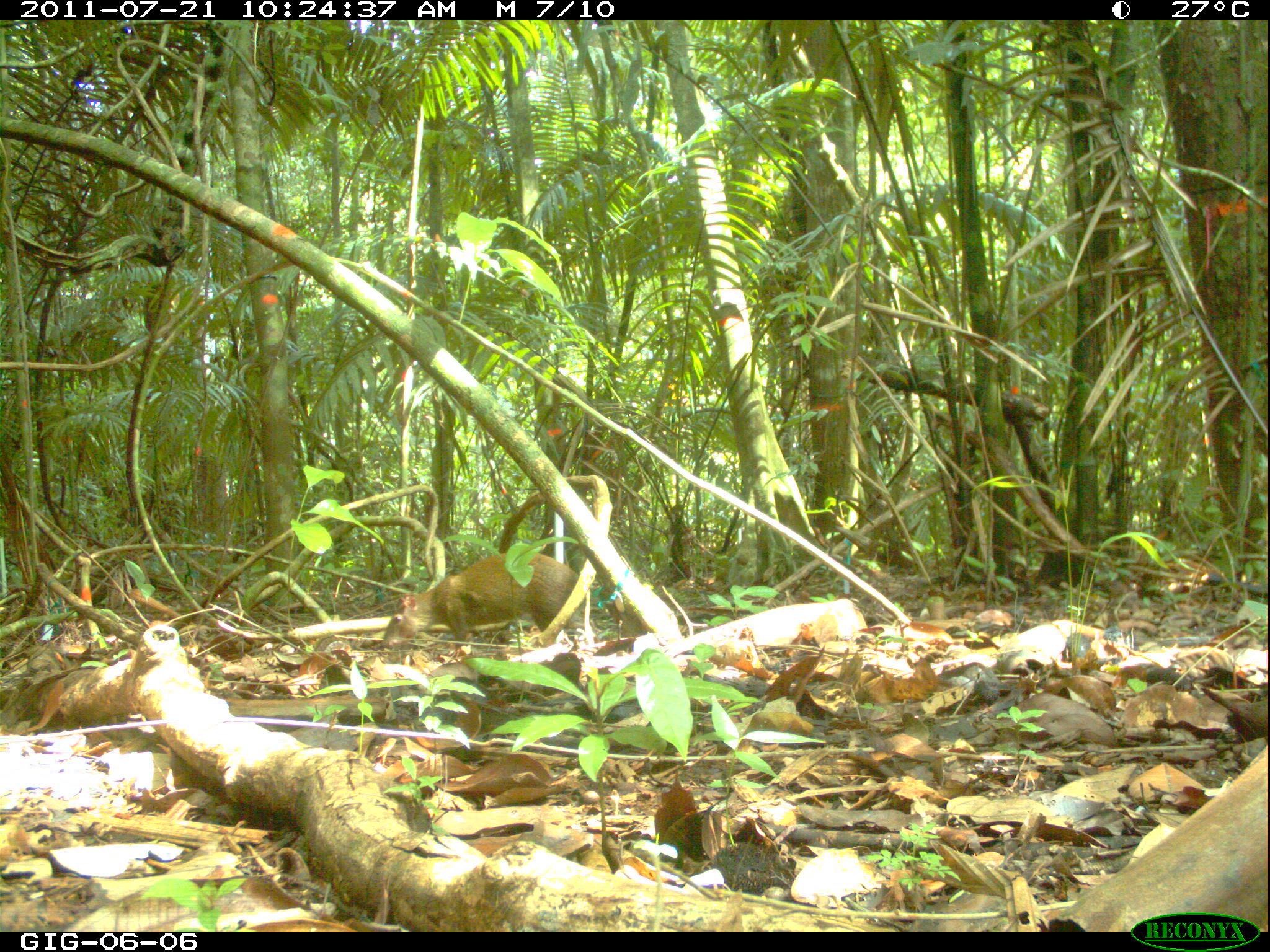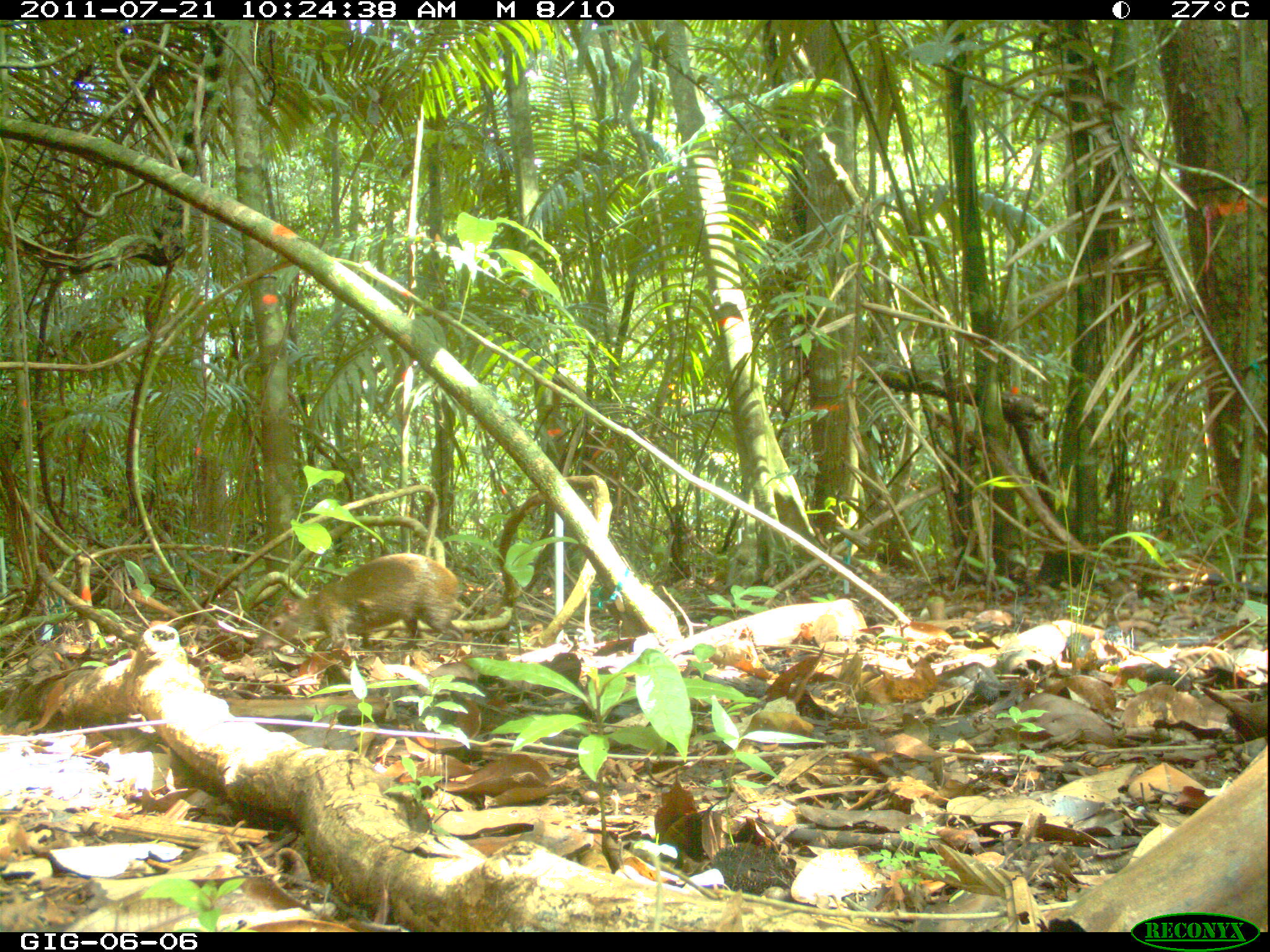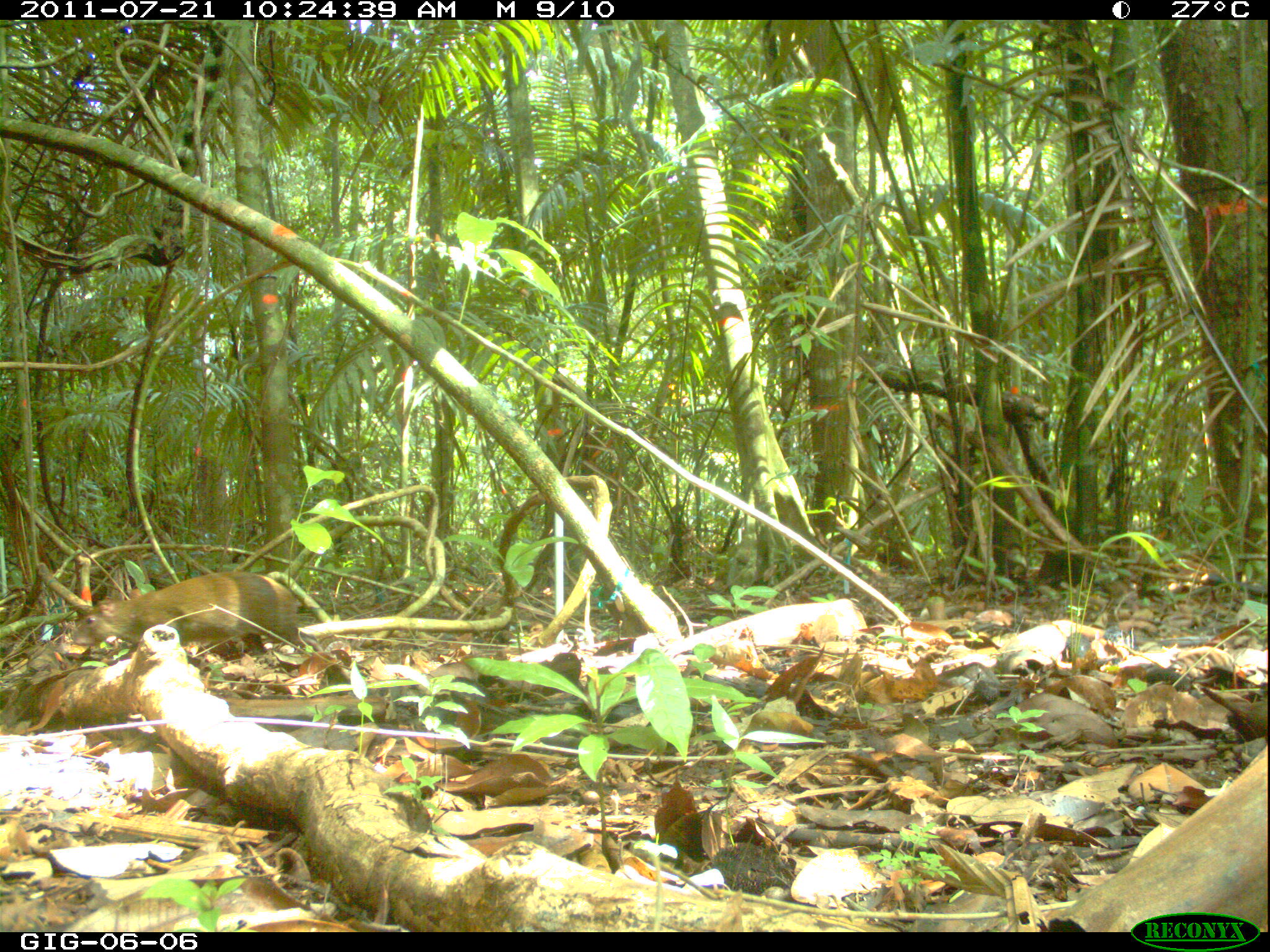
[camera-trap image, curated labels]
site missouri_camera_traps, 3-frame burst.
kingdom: Animalia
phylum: Chordata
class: Mammalia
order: Rodentia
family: Dasyproctidae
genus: Dasyprocta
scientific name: Dasyprocta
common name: agouti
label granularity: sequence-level